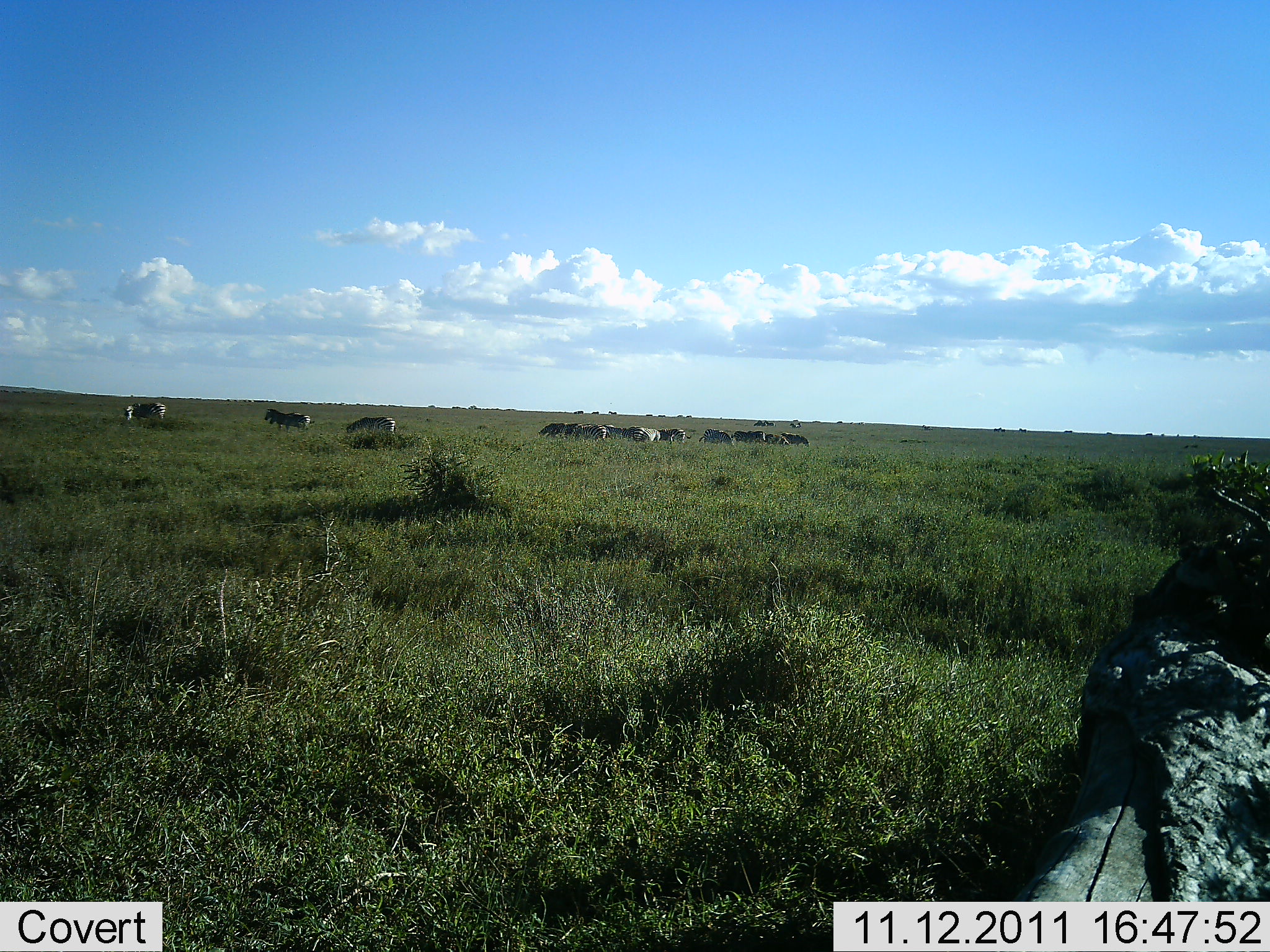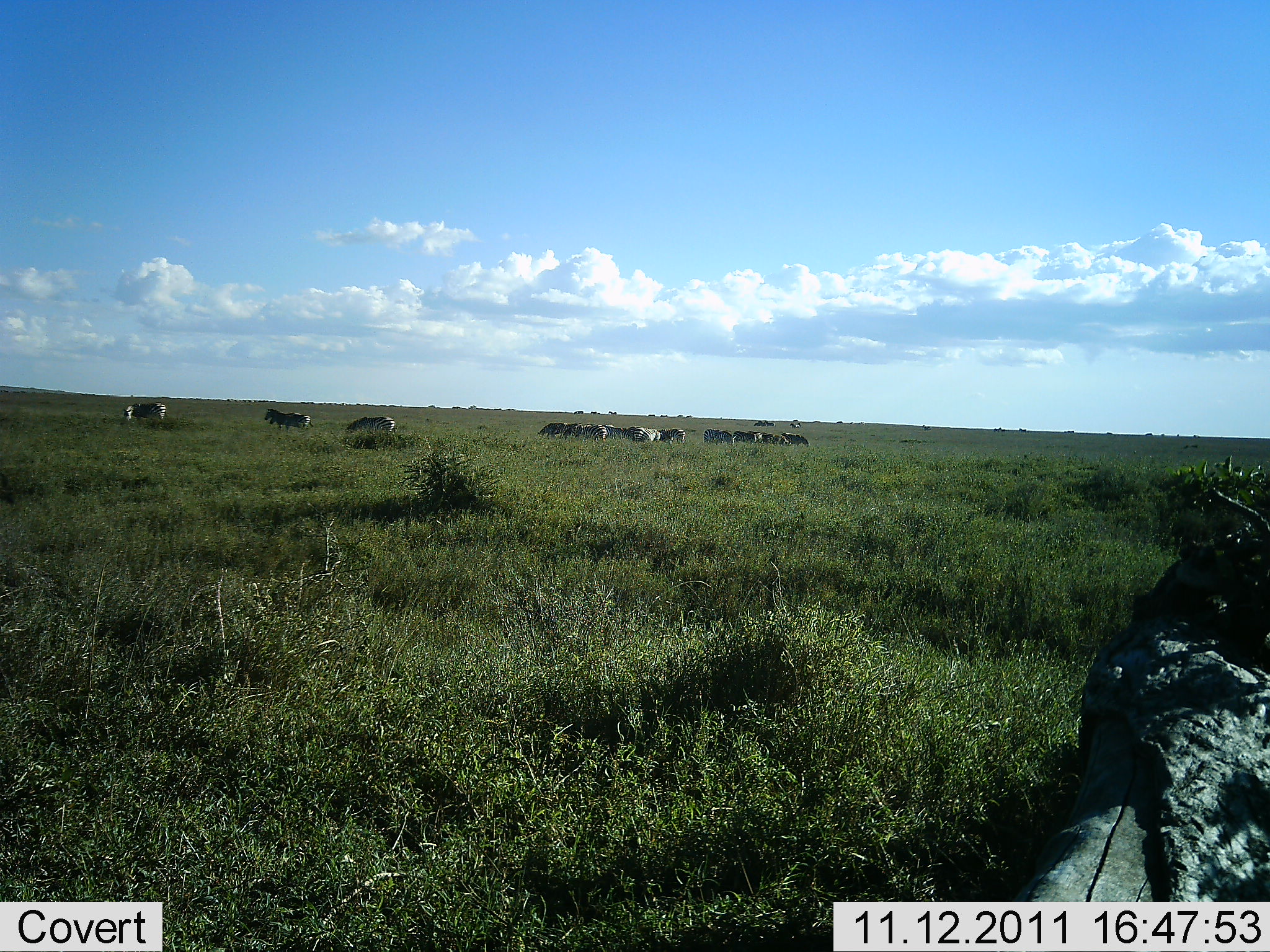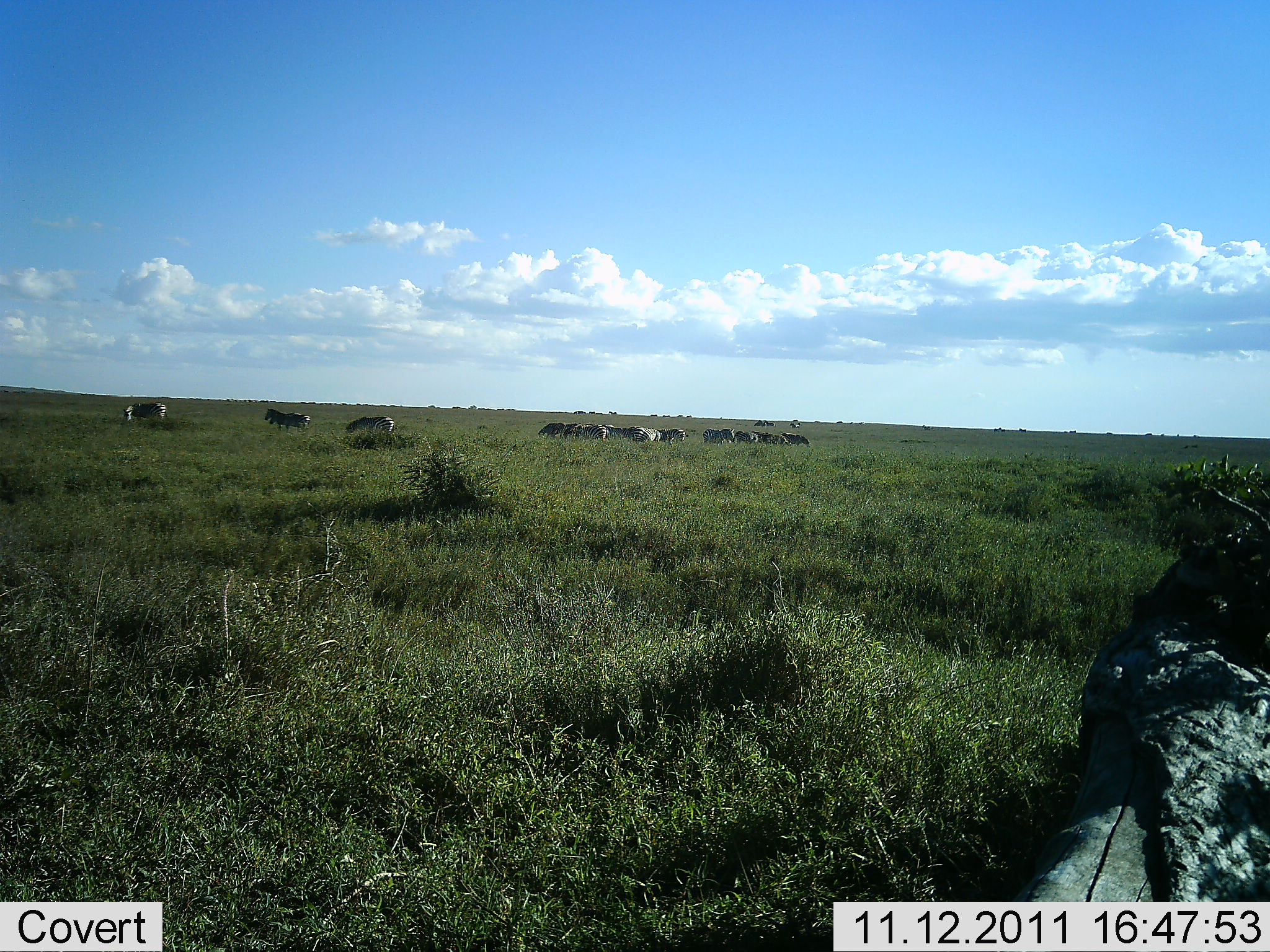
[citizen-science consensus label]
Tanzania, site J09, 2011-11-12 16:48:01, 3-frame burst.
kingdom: Animalia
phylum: Chordata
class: Mammalia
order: Perissodactyla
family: Equidae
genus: Equus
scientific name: Equus quagga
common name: plains zebra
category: zebra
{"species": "zebra (plains zebra) (Equus quagga)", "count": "11-50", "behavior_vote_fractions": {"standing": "57%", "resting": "0%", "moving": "14%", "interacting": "14%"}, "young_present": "0%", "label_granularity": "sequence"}